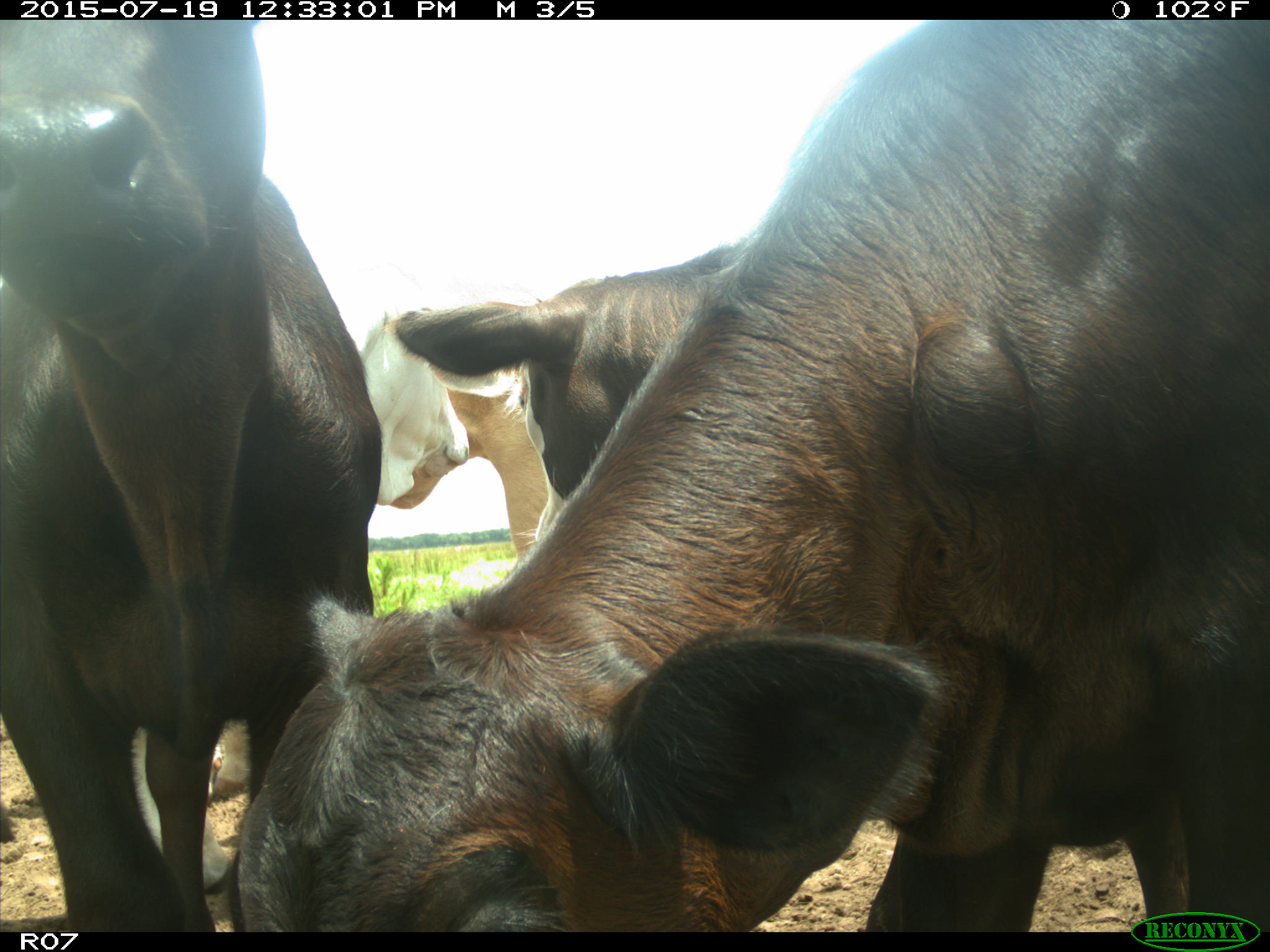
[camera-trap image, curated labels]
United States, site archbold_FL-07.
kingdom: Animalia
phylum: Chordata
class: Mammalia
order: Artiodactyla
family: Bovidae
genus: Bos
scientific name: Bos taurus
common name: domestic cow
Bos taurus (domestic cow).